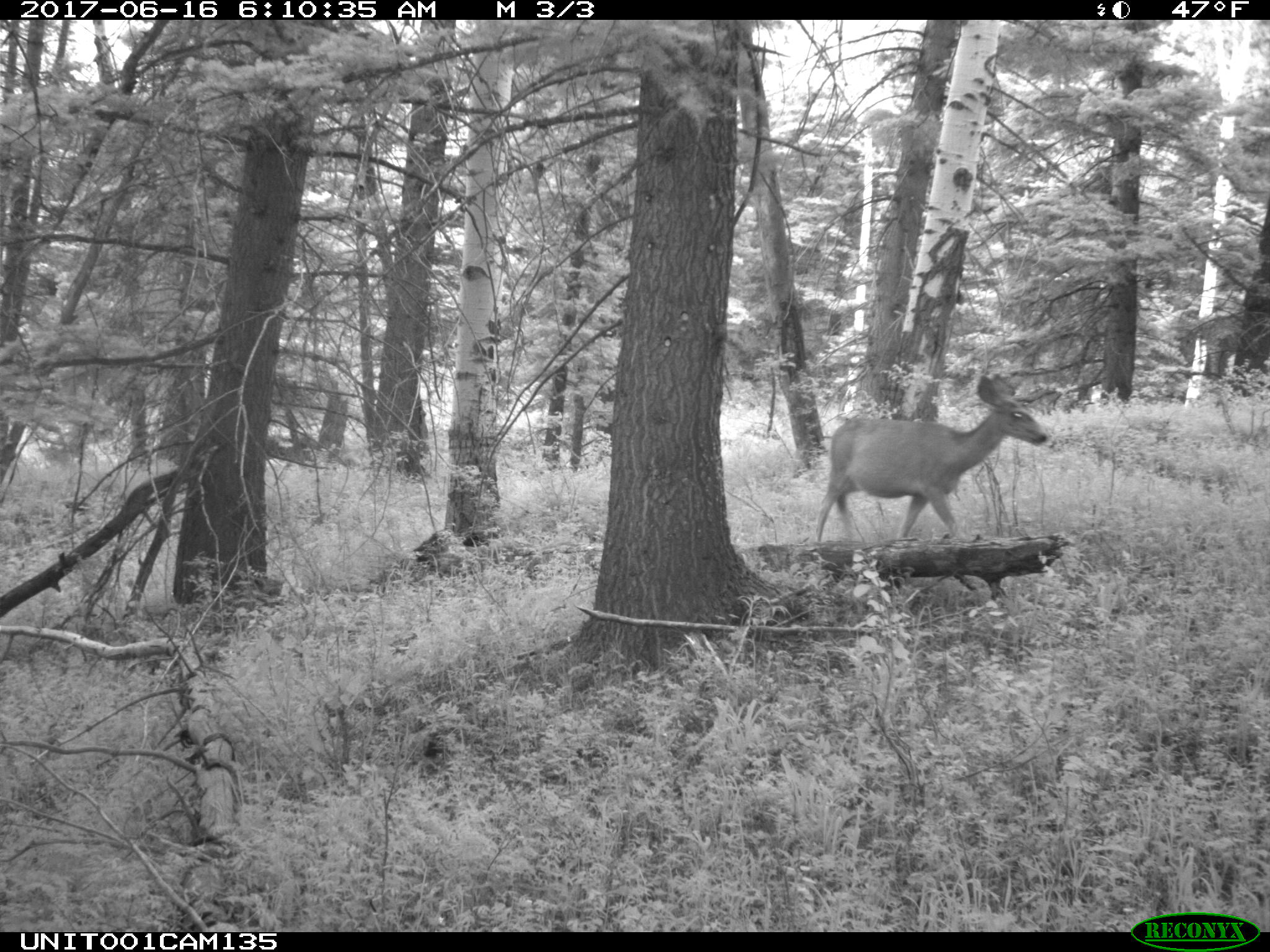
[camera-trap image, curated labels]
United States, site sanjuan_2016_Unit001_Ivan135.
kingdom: Animalia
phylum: Chordata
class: Mammalia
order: Artiodactyla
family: Cervidae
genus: Odocoileus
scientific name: Odocoileus hemionus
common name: mule deer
Odocoileus hemionus (mule deer).